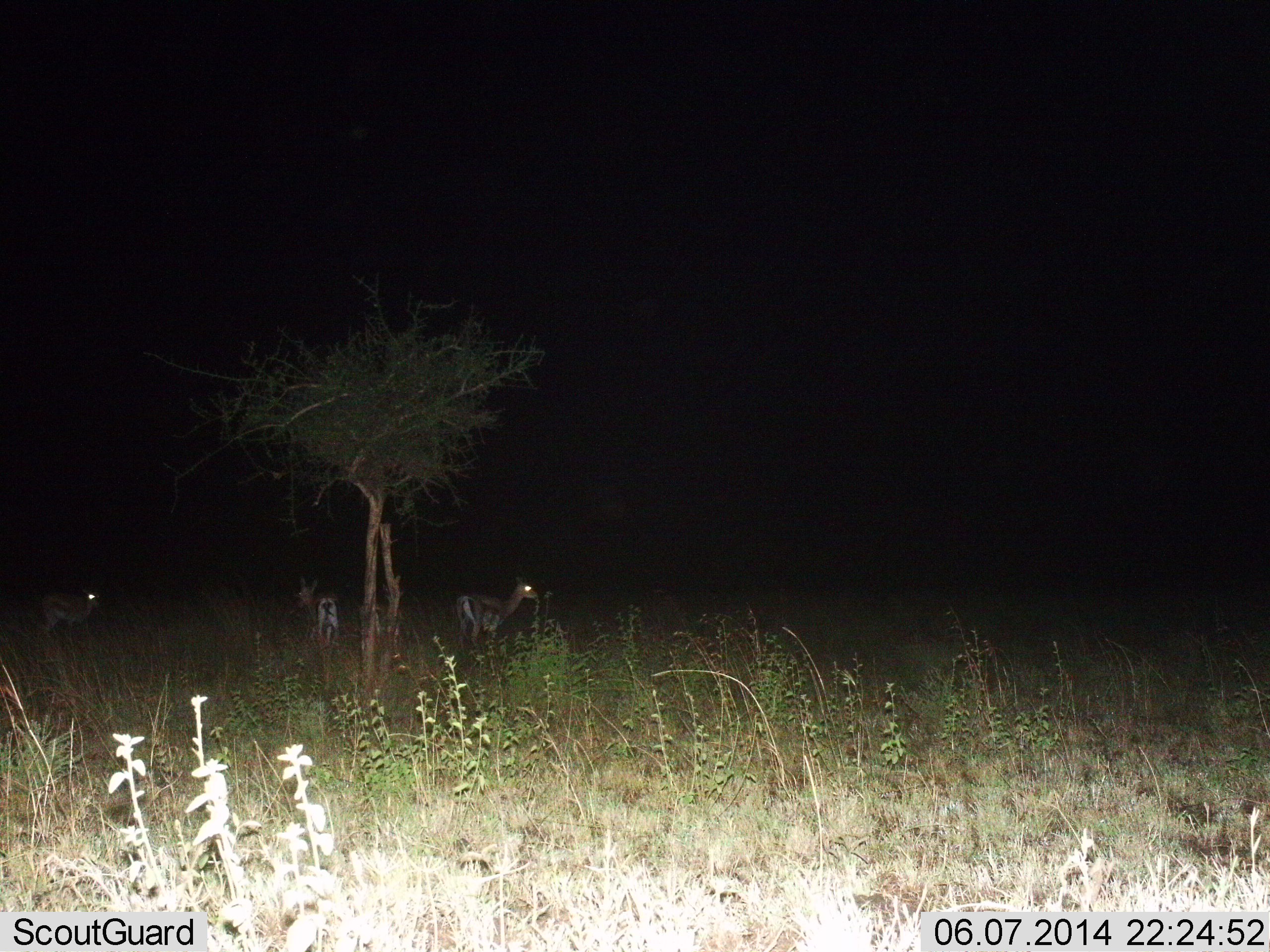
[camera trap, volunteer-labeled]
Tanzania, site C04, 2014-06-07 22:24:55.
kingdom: Animalia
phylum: Chordata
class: Mammalia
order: Artiodactyla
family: Bovidae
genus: Eudorcas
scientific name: Eudorcas thomsonii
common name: thomson's gazelle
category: gazellethomsons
Gazellethomsons (thomson's gazelle) (Eudorcas thomsonii), count 3. Behavior (volunteer vote fractions): standing 90%, resting 10%, moving 0%, interacting 0%. Young present (vote fraction): 0%. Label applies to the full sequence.